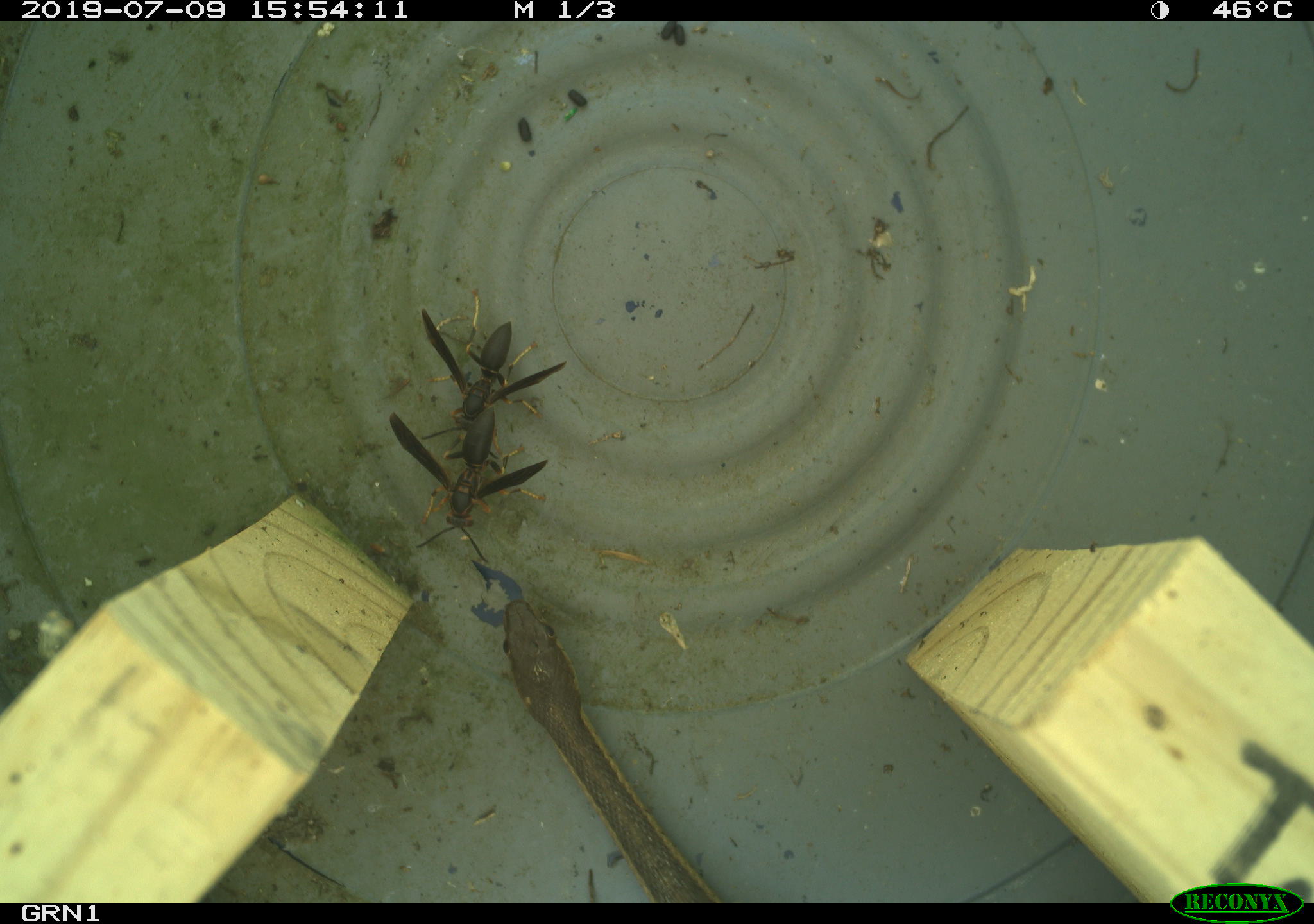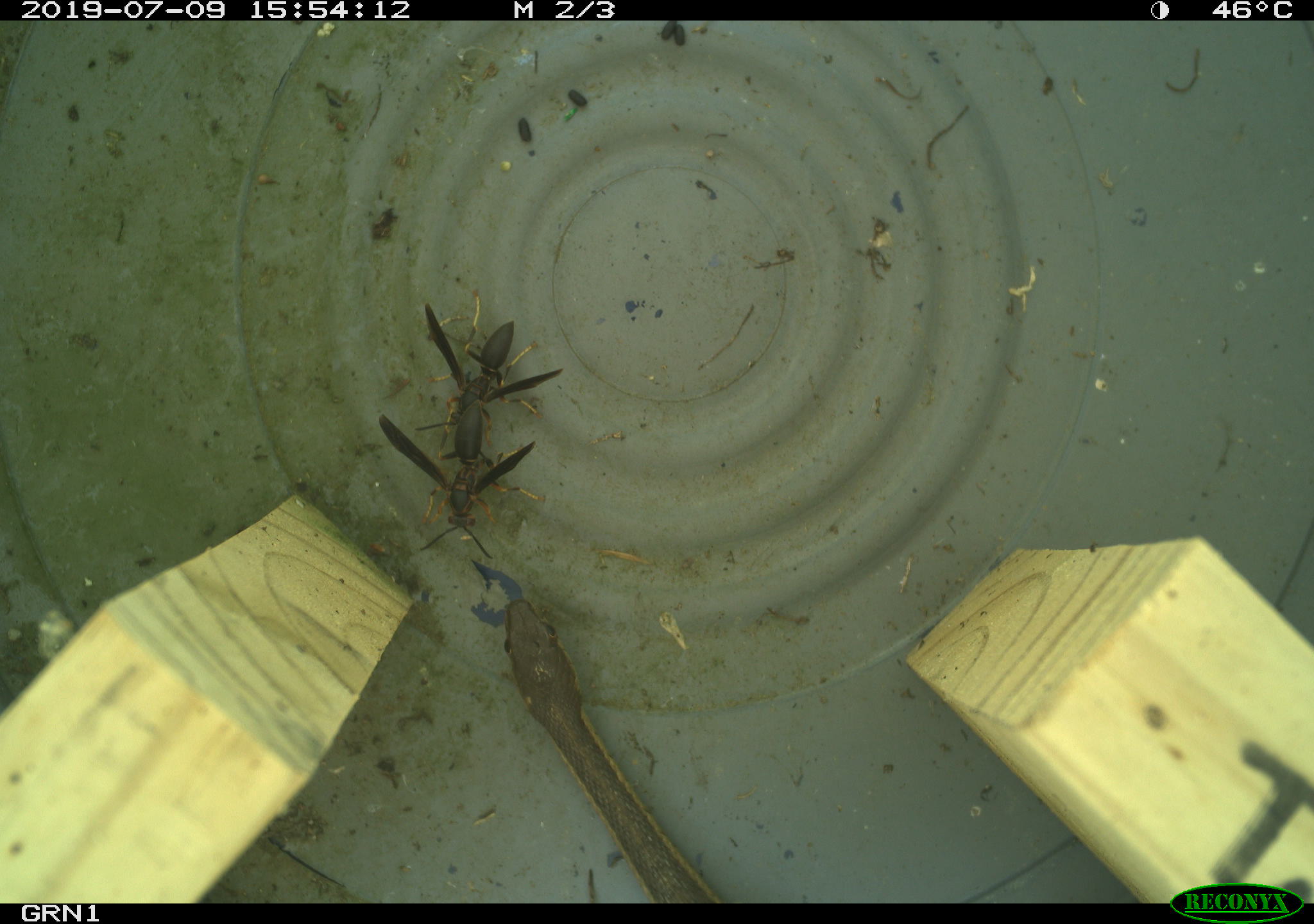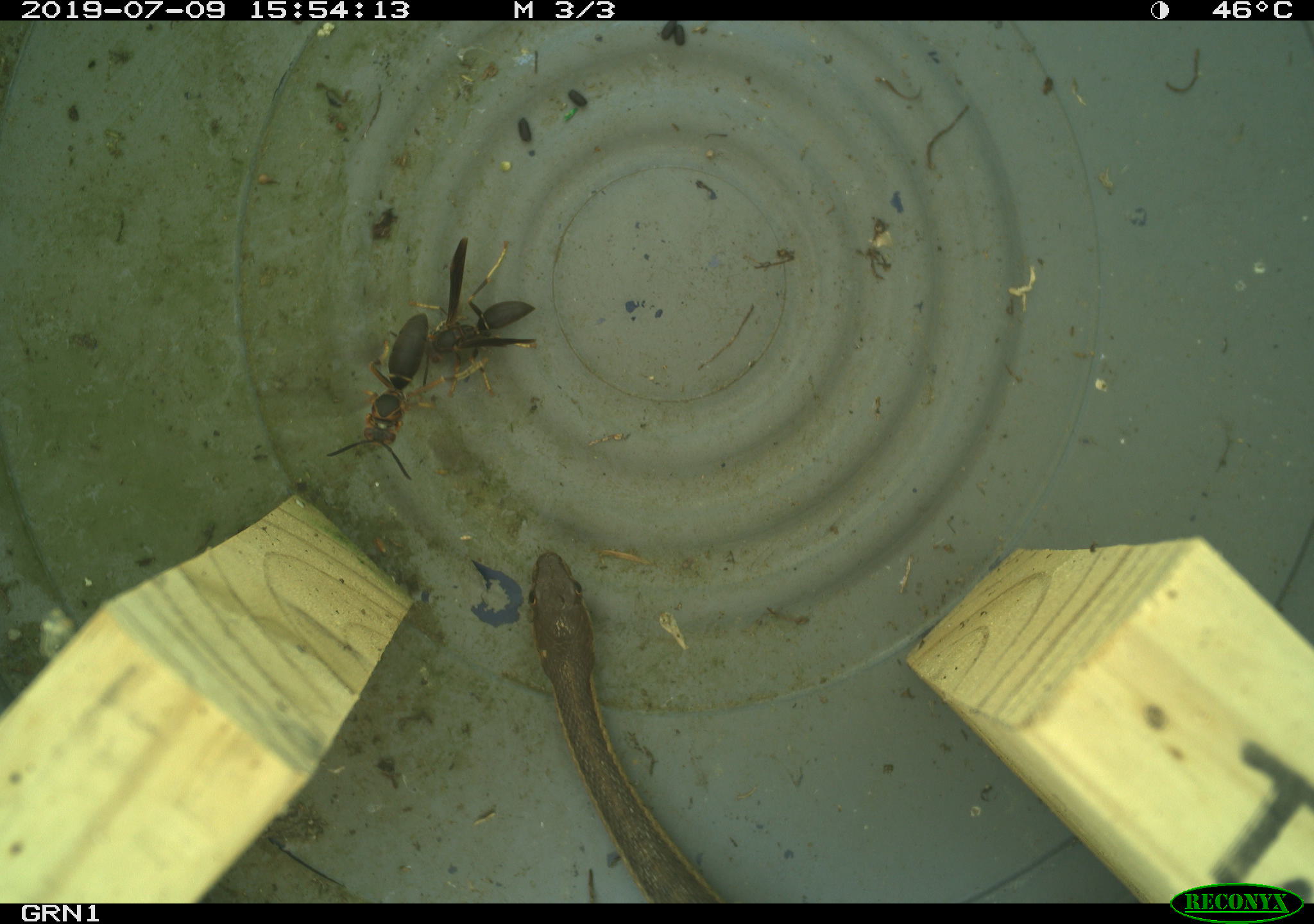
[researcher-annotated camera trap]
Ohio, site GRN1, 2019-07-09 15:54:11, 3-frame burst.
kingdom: Animalia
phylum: Chordata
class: Reptilia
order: Squamata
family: Colubridae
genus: Thamnophis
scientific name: Thamnophis sirtalis sirtalis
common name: eastern gartersnake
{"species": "eastern gartersnake (Thamnophis sirtalis sirtalis)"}